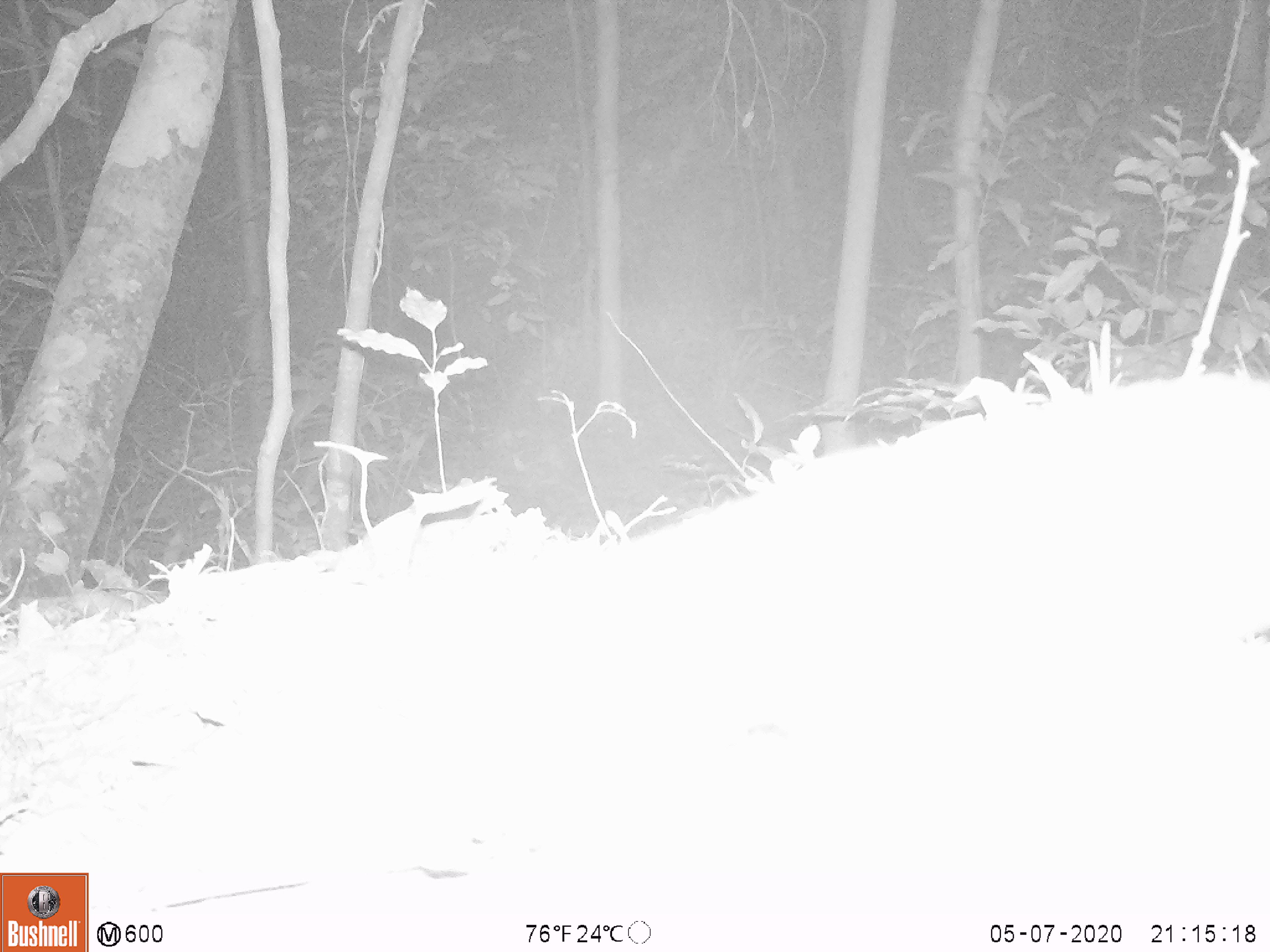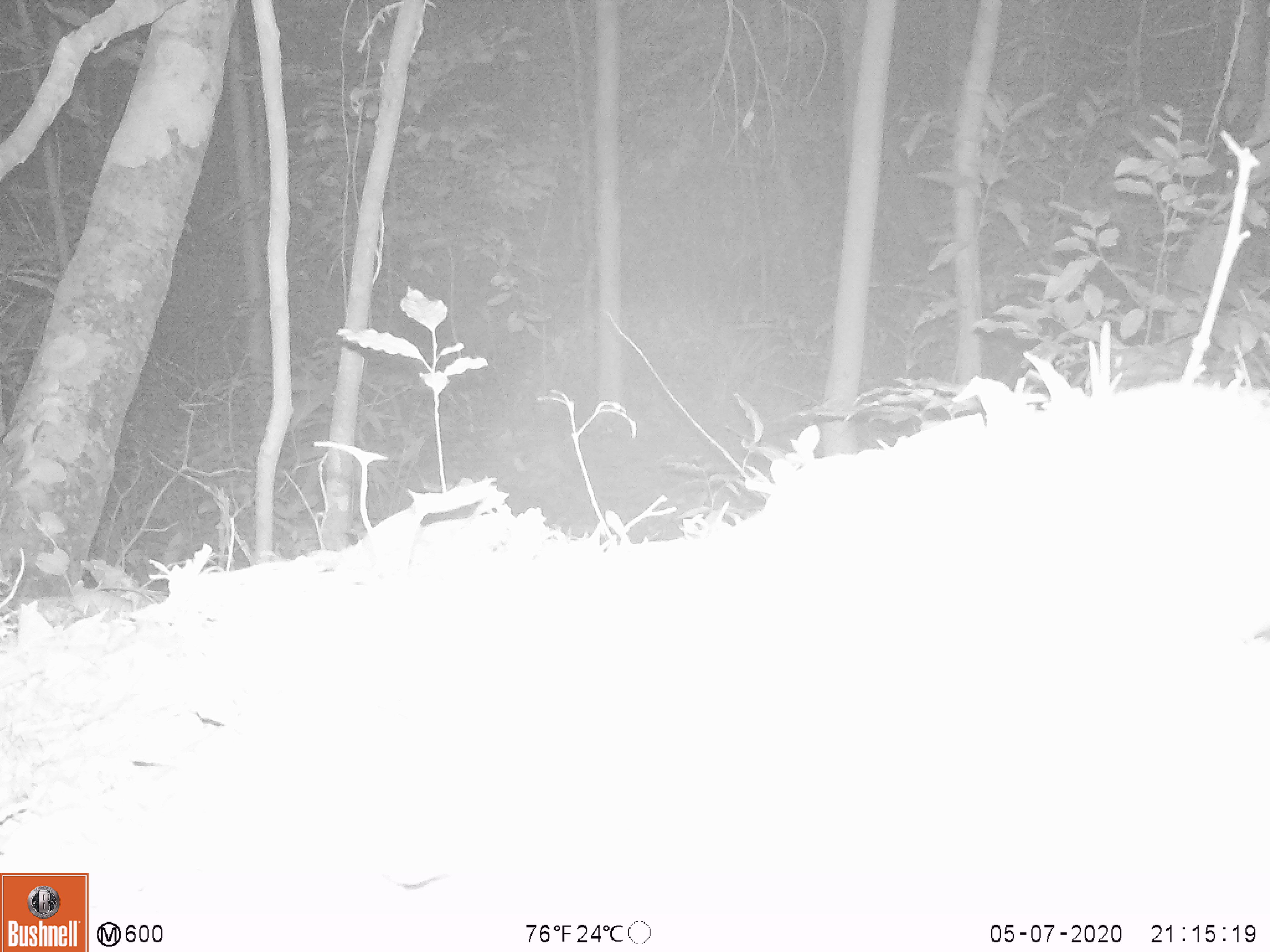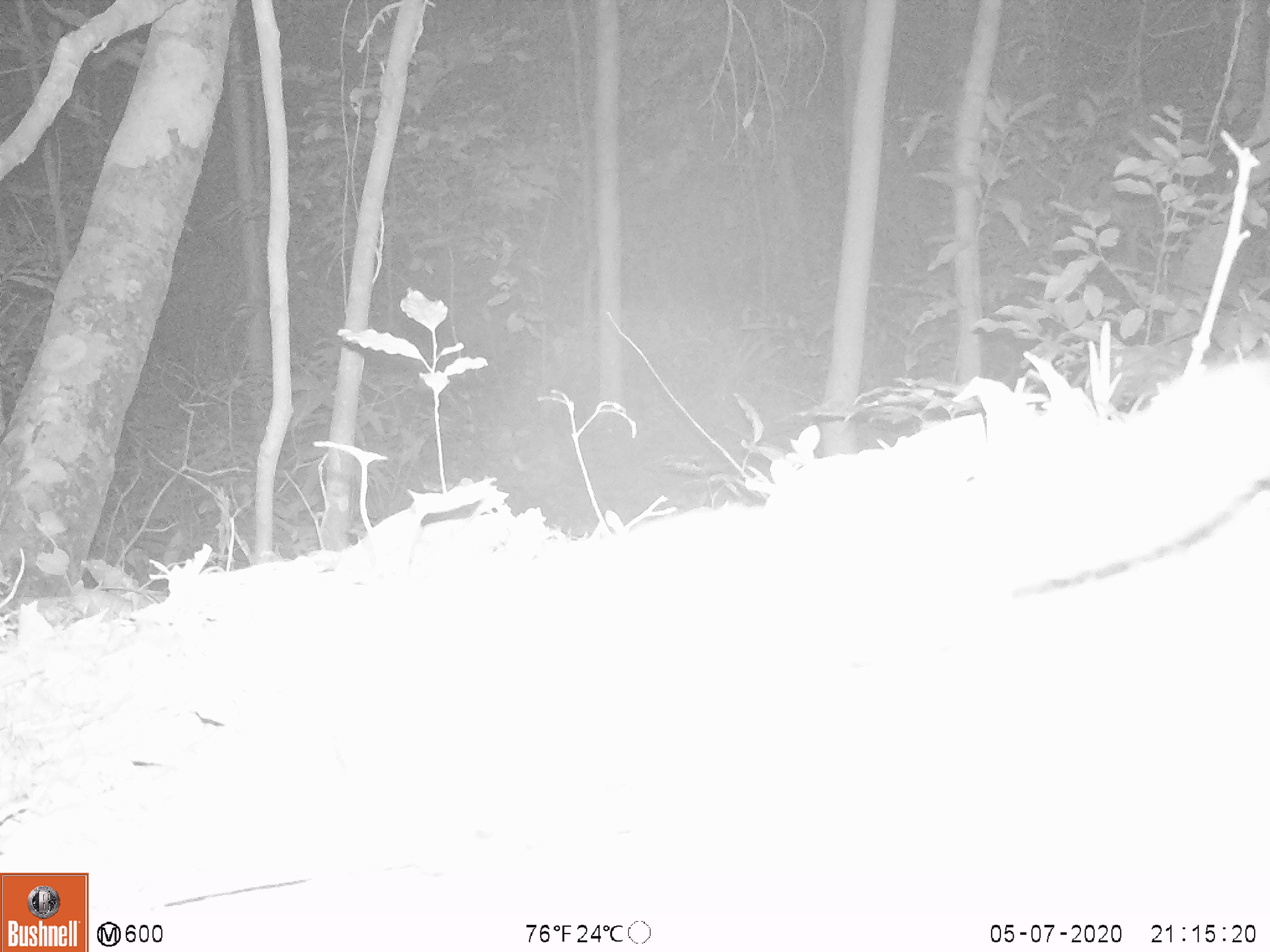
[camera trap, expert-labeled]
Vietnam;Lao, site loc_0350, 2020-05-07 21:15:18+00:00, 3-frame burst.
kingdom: Animalia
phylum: Chordata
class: Mammalia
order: Carnivora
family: Mustelidae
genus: Melogale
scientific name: Melogale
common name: ferret badger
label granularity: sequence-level